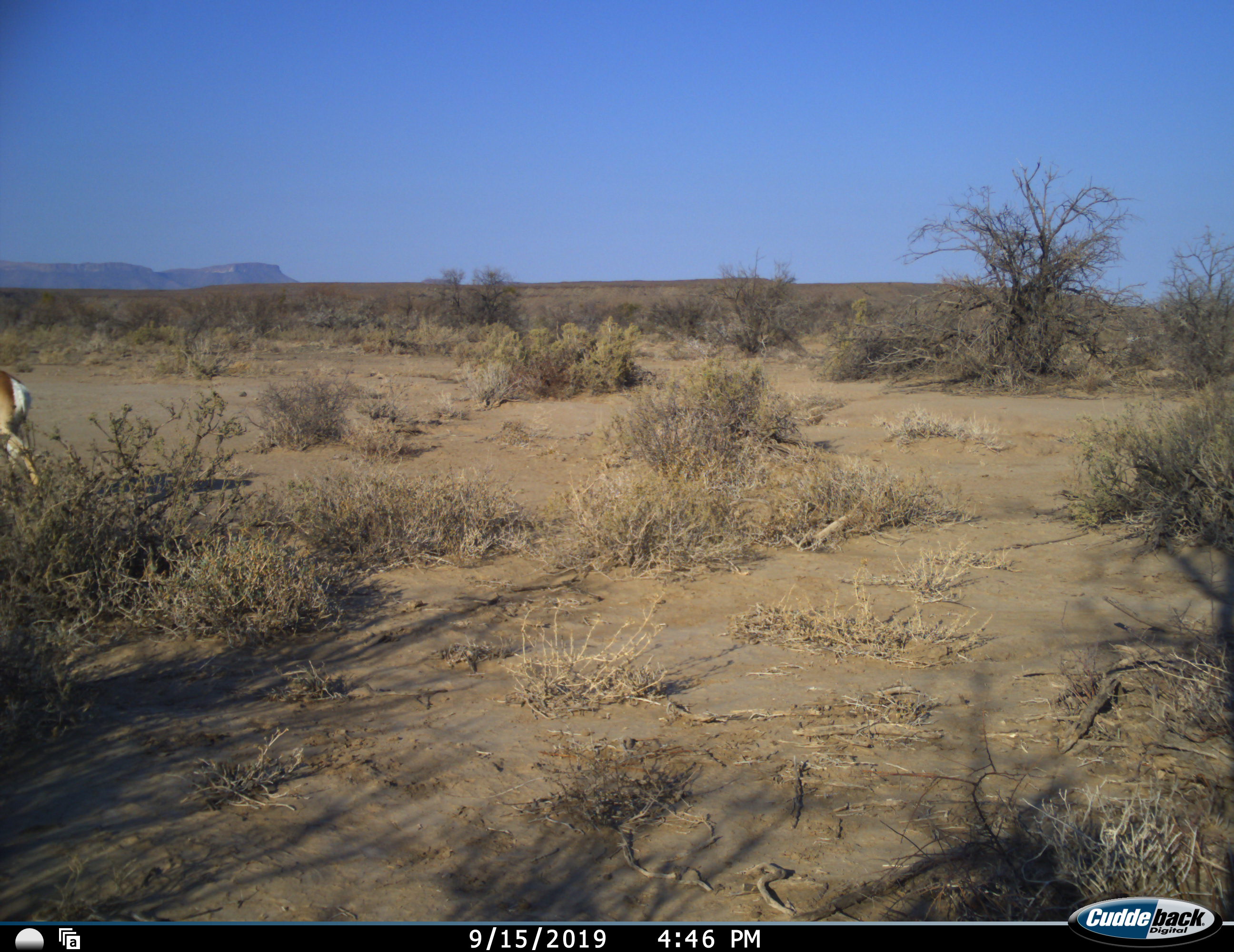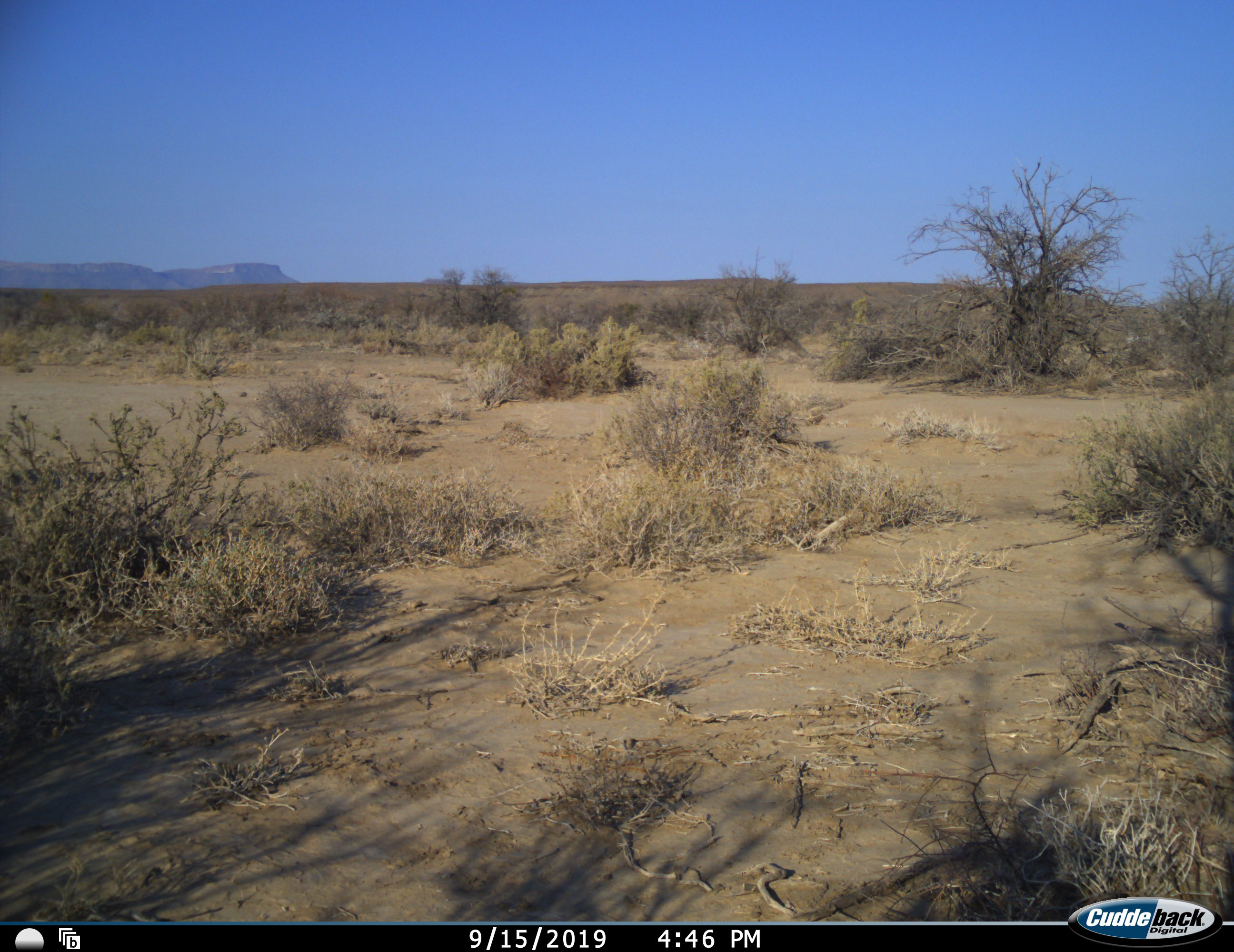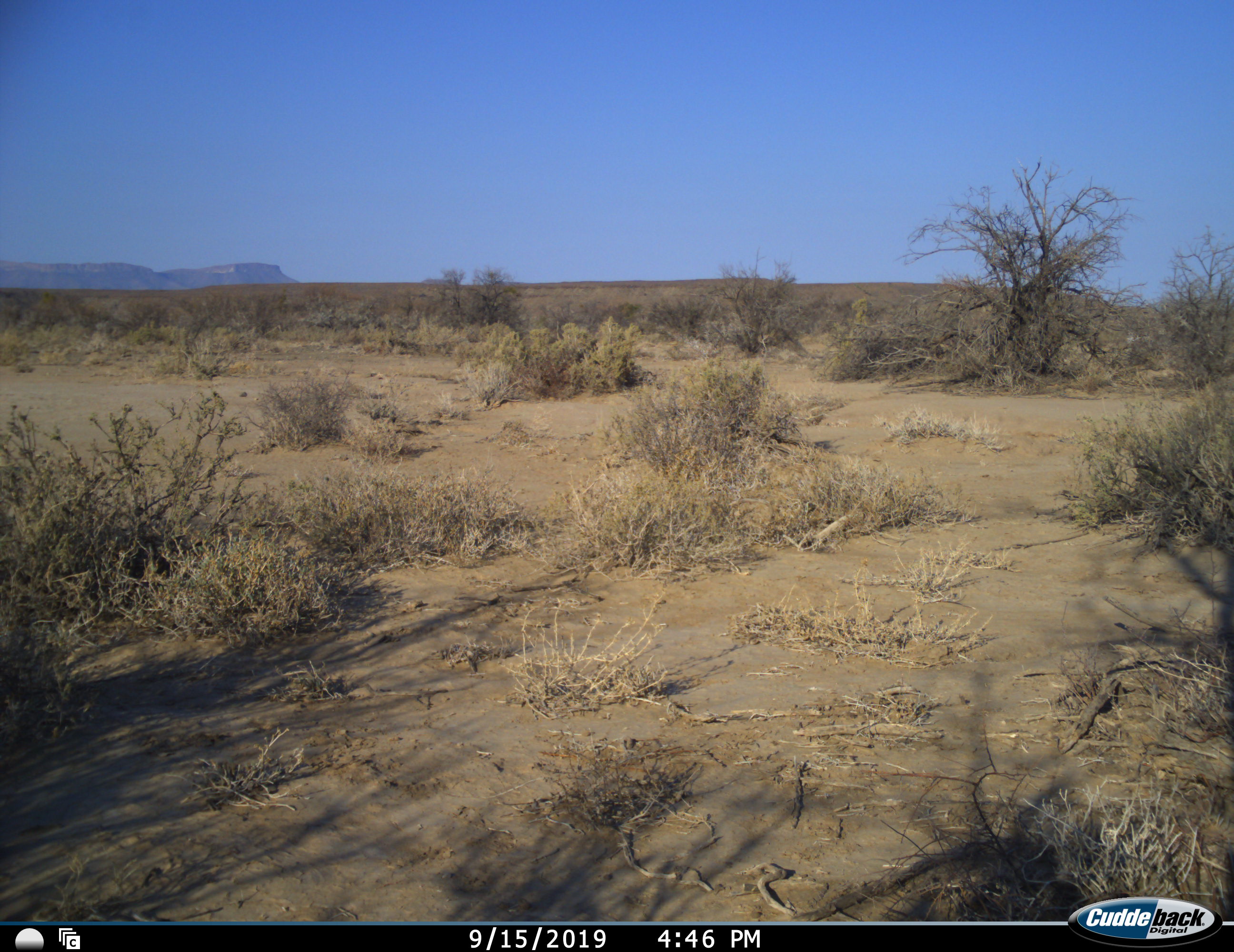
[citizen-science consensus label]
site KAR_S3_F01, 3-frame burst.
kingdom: Animalia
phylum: Chordata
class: Mammalia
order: Artiodactyla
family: Bovidae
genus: Antidorcas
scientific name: Antidorcas marsupialis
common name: springbok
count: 1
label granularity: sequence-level